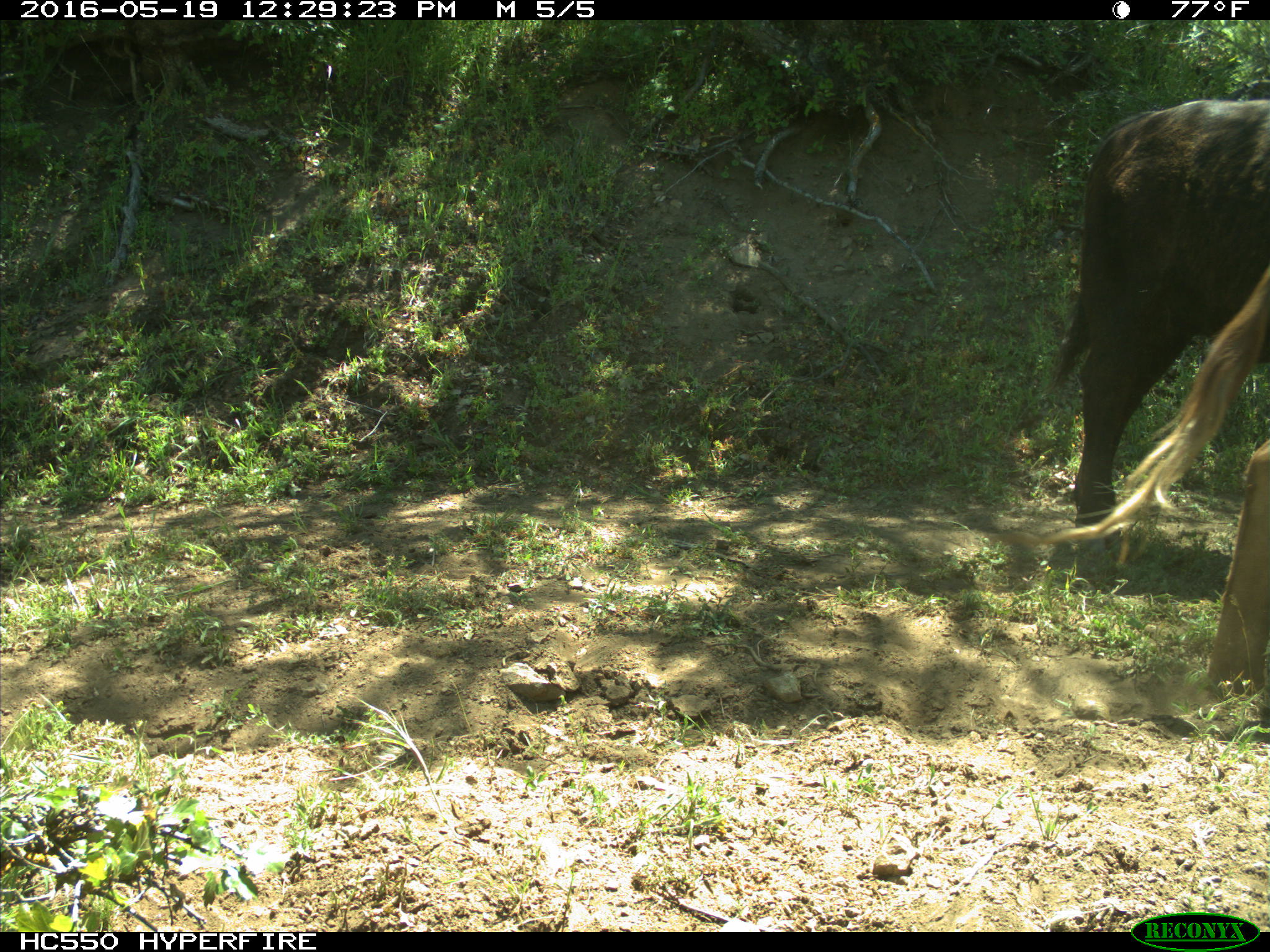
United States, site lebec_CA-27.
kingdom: Animalia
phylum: Chordata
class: Mammalia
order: Artiodactyla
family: Bovidae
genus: Bos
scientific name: Bos taurus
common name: domestic cow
Bos taurus (domestic cow).